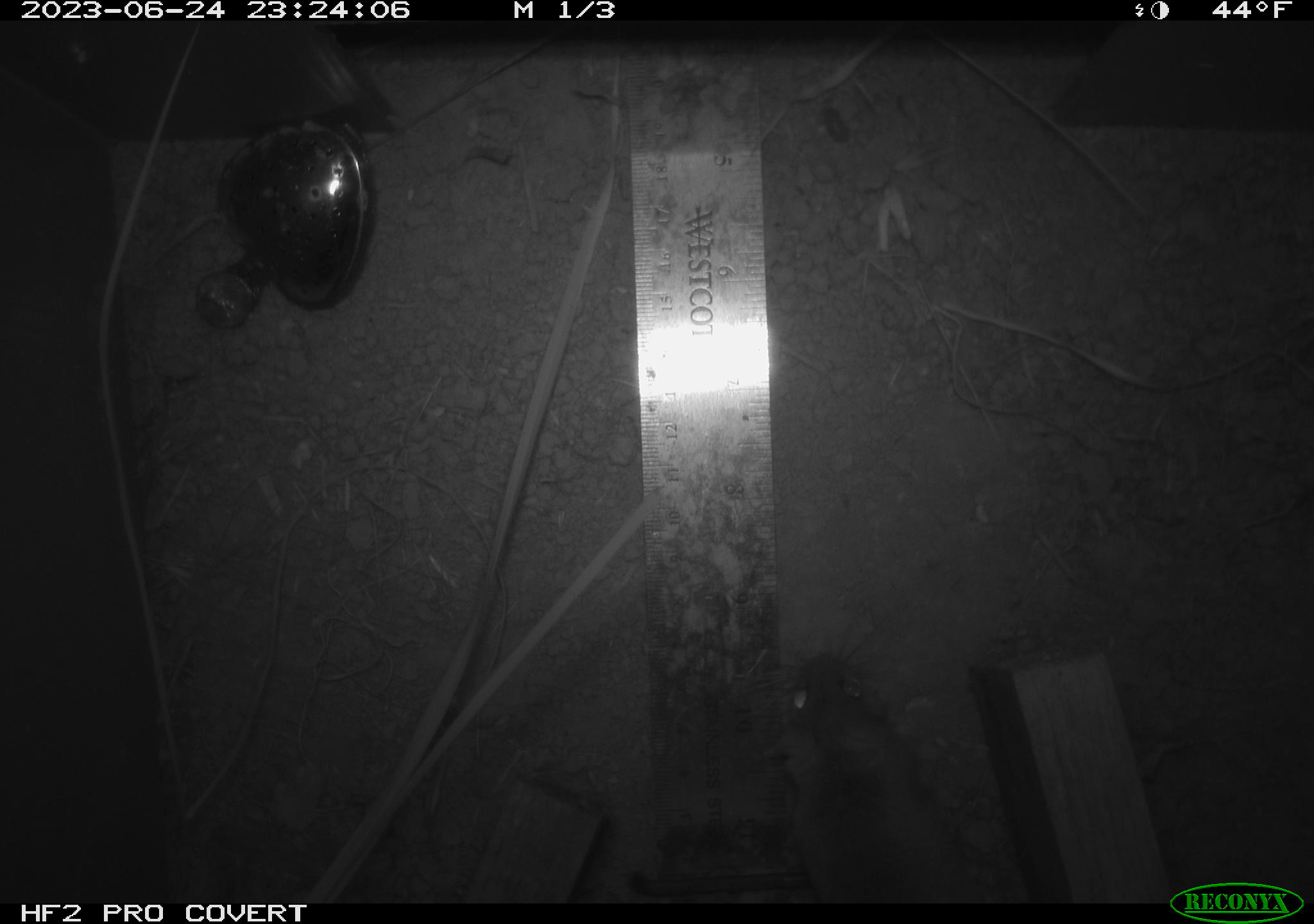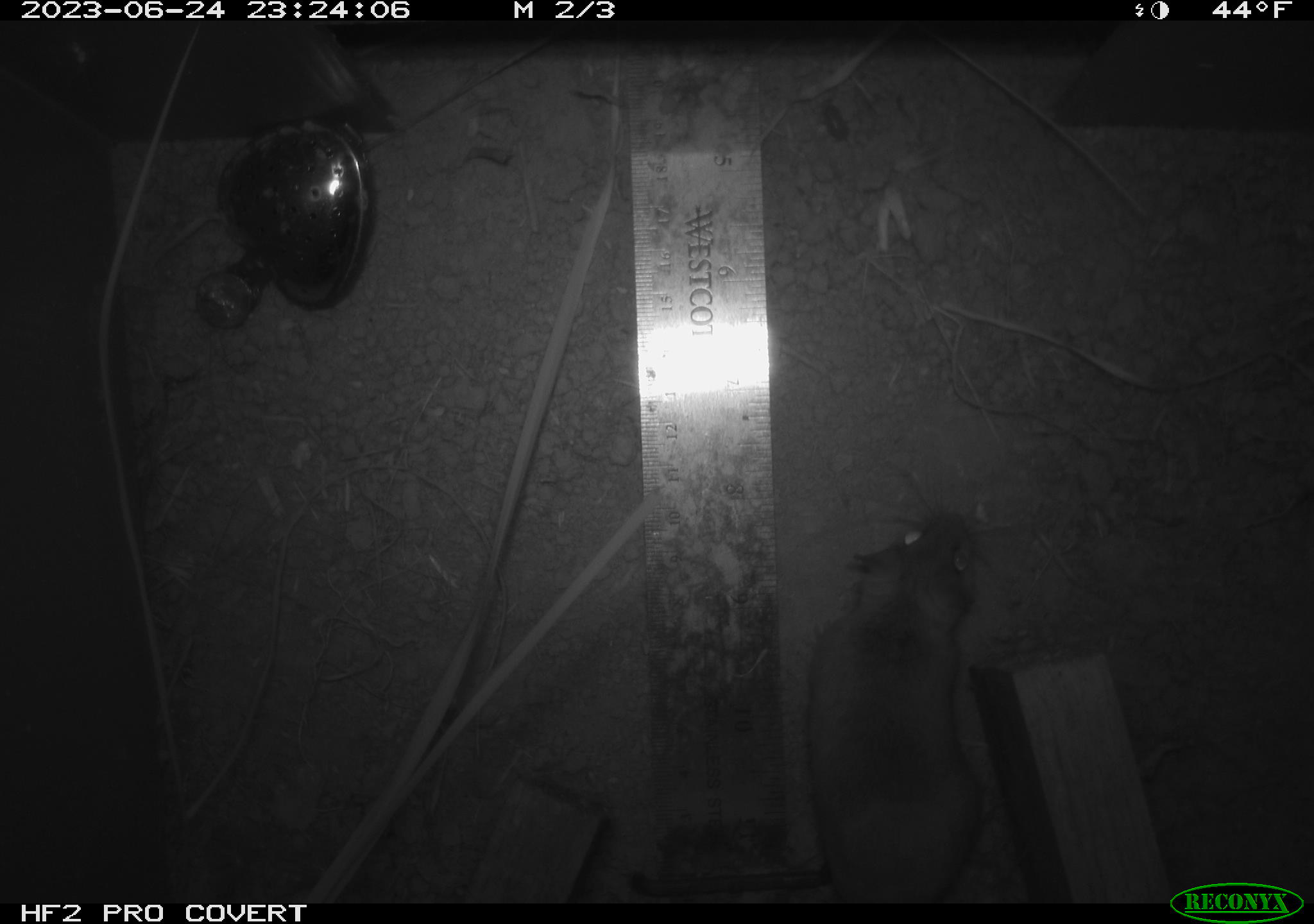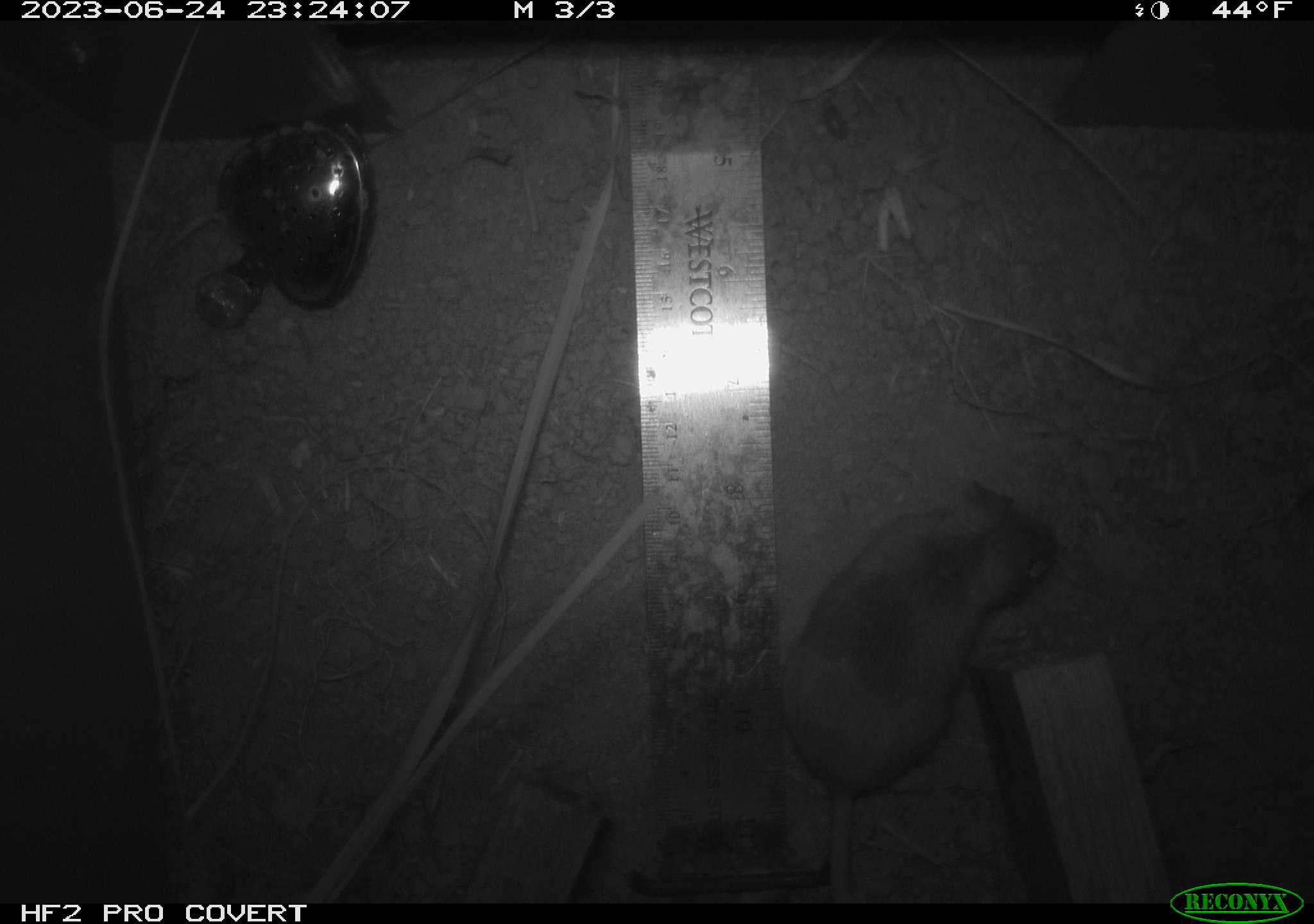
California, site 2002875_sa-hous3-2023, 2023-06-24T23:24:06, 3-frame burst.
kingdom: Animalia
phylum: Chordata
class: Mammalia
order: Rodentia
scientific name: Rodentia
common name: mouse species